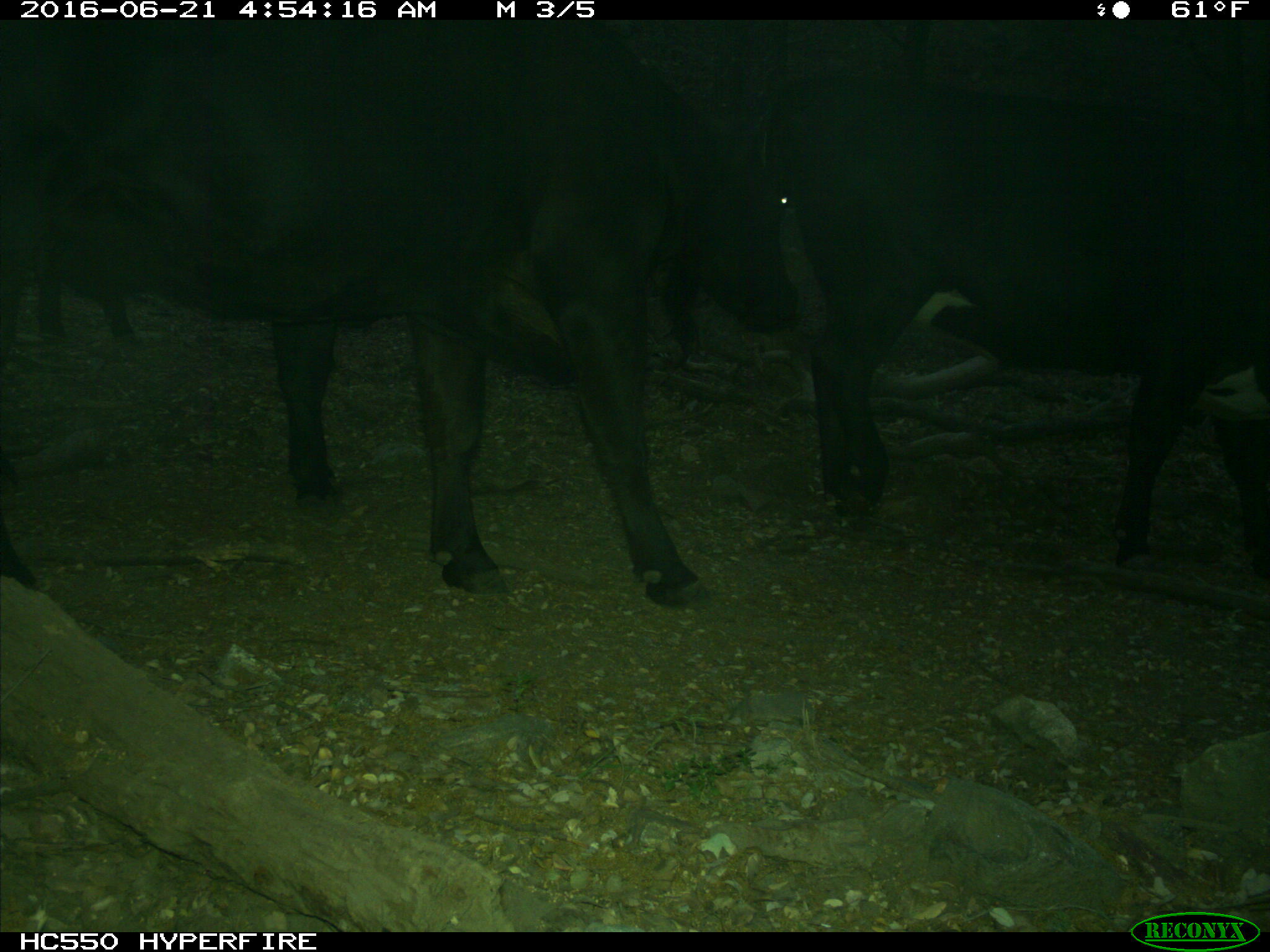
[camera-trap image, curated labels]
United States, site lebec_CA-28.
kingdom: Animalia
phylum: Chordata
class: Mammalia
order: Artiodactyla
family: Bovidae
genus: Bos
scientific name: Bos taurus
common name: domestic cow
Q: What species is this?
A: Bos taurus (domestic cow).